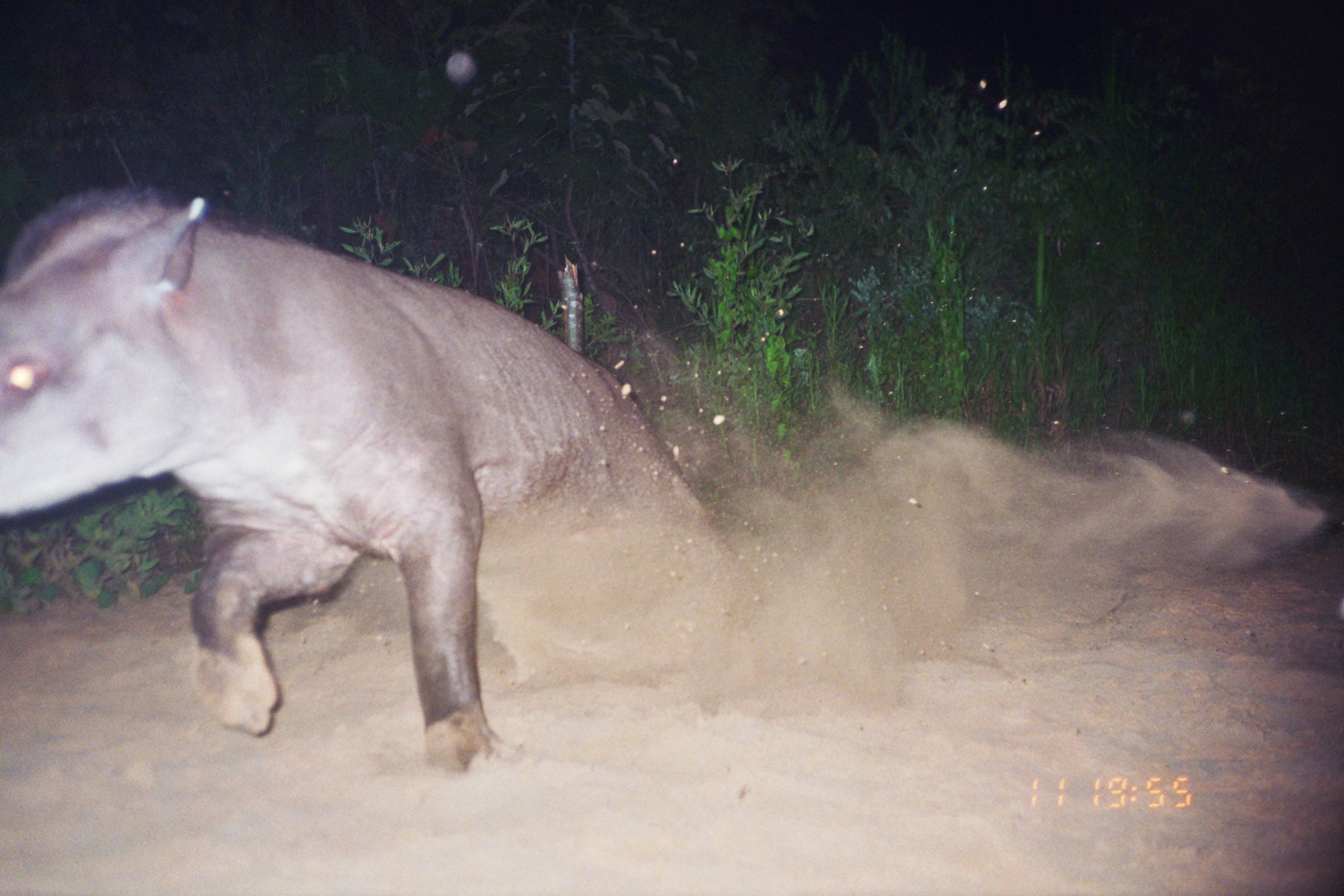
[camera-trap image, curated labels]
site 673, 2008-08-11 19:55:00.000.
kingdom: Animalia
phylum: Chordata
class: Mammalia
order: Perissodactyla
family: Tapiridae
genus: Tapirus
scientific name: Tapirus terrestris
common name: south american tapir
Tapirus terrestris (south american tapir).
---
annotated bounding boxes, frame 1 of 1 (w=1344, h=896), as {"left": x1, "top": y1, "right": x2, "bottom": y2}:
tapirus terrestris: {"left": 0, "top": 180, "right": 724, "bottom": 771}